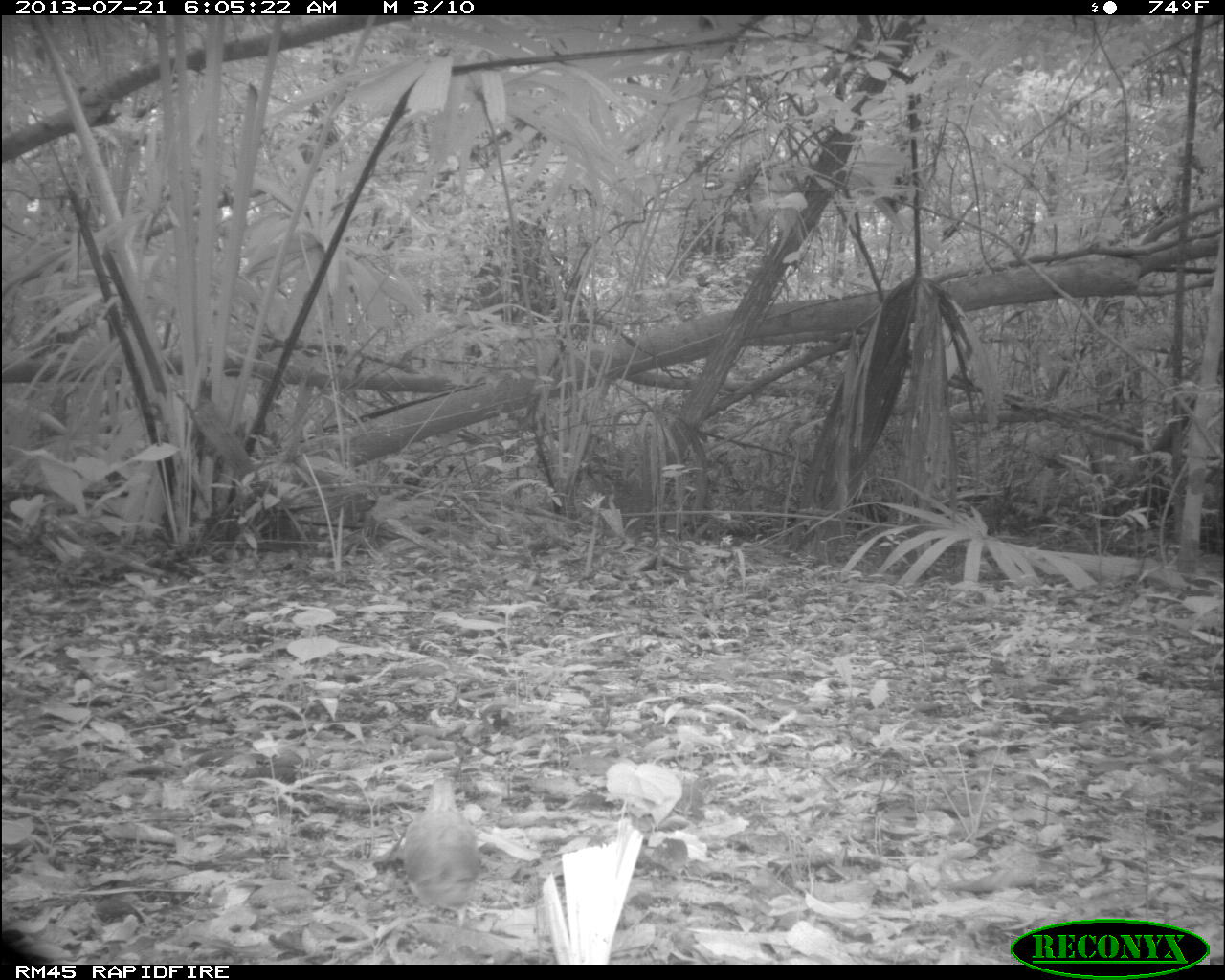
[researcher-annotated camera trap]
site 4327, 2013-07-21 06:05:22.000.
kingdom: Animalia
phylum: Chordata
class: Aves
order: Columbiformes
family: Columbidae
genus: Geotrygon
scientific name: Geotrygon montana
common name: ruddy quail-dove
Geotrygon montana (ruddy quail-dove), count 1.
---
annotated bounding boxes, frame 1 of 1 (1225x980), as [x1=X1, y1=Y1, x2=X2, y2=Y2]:
geotrygon montana: [x1=385, y1=758, x2=486, y2=931]